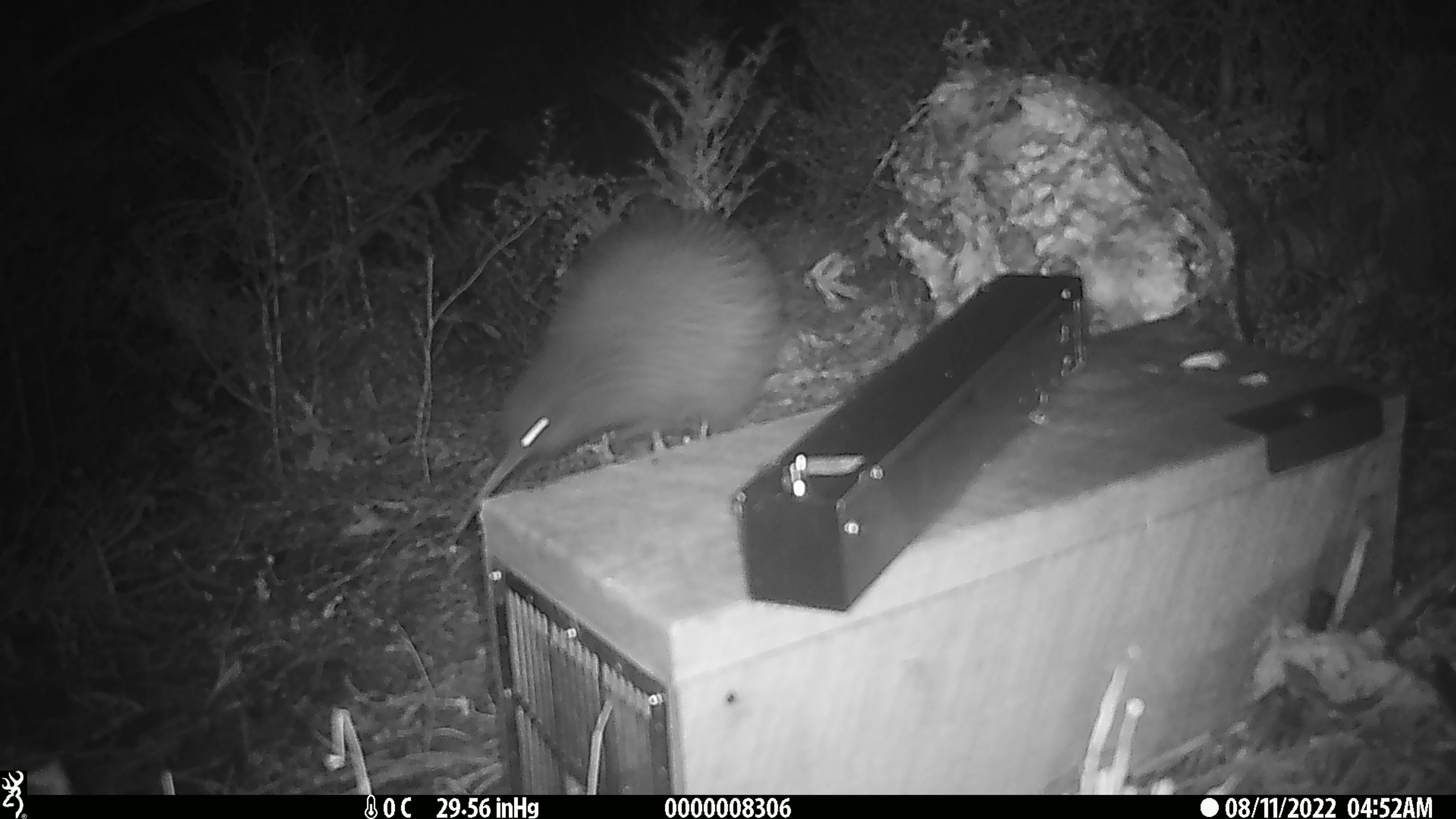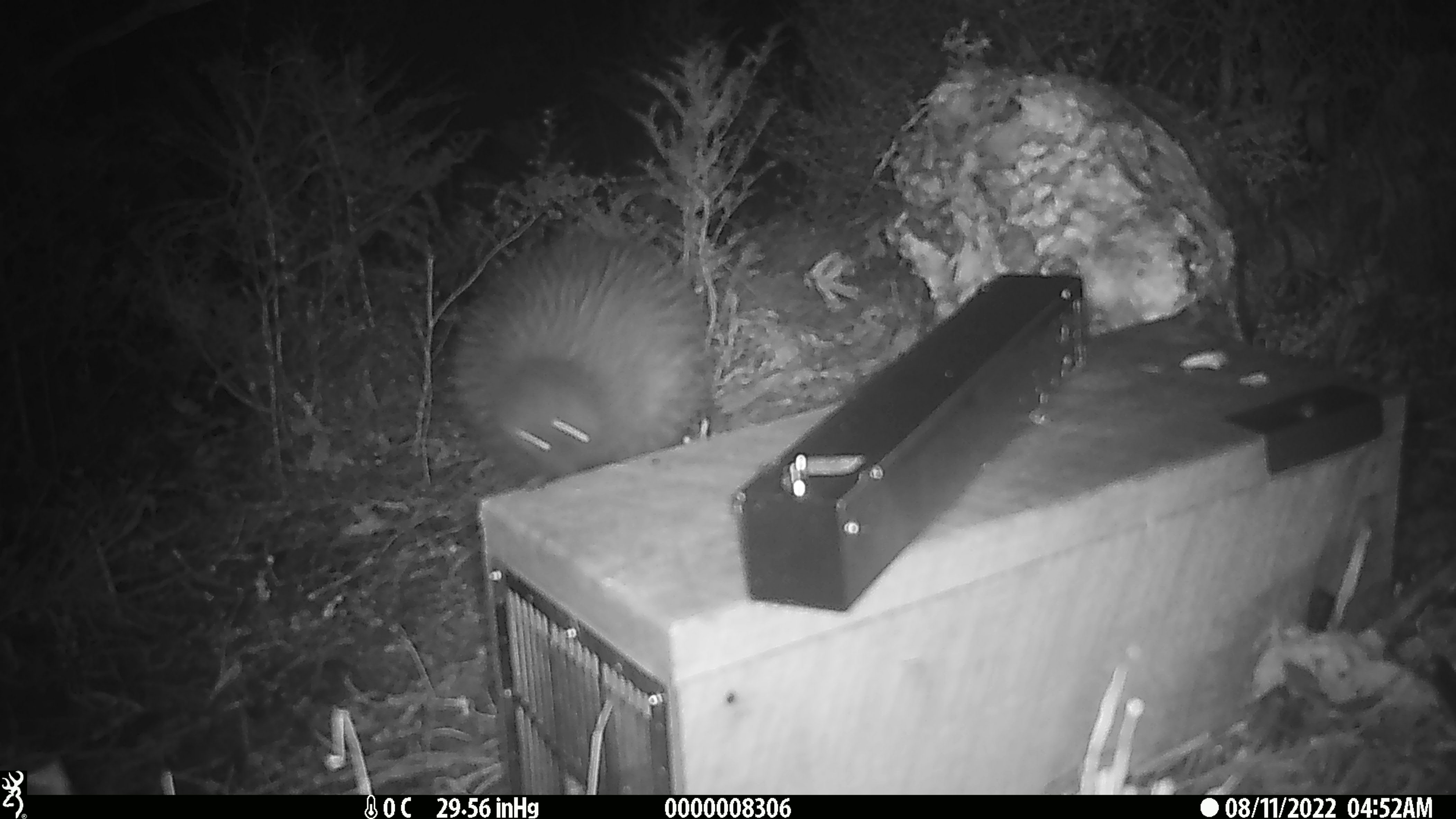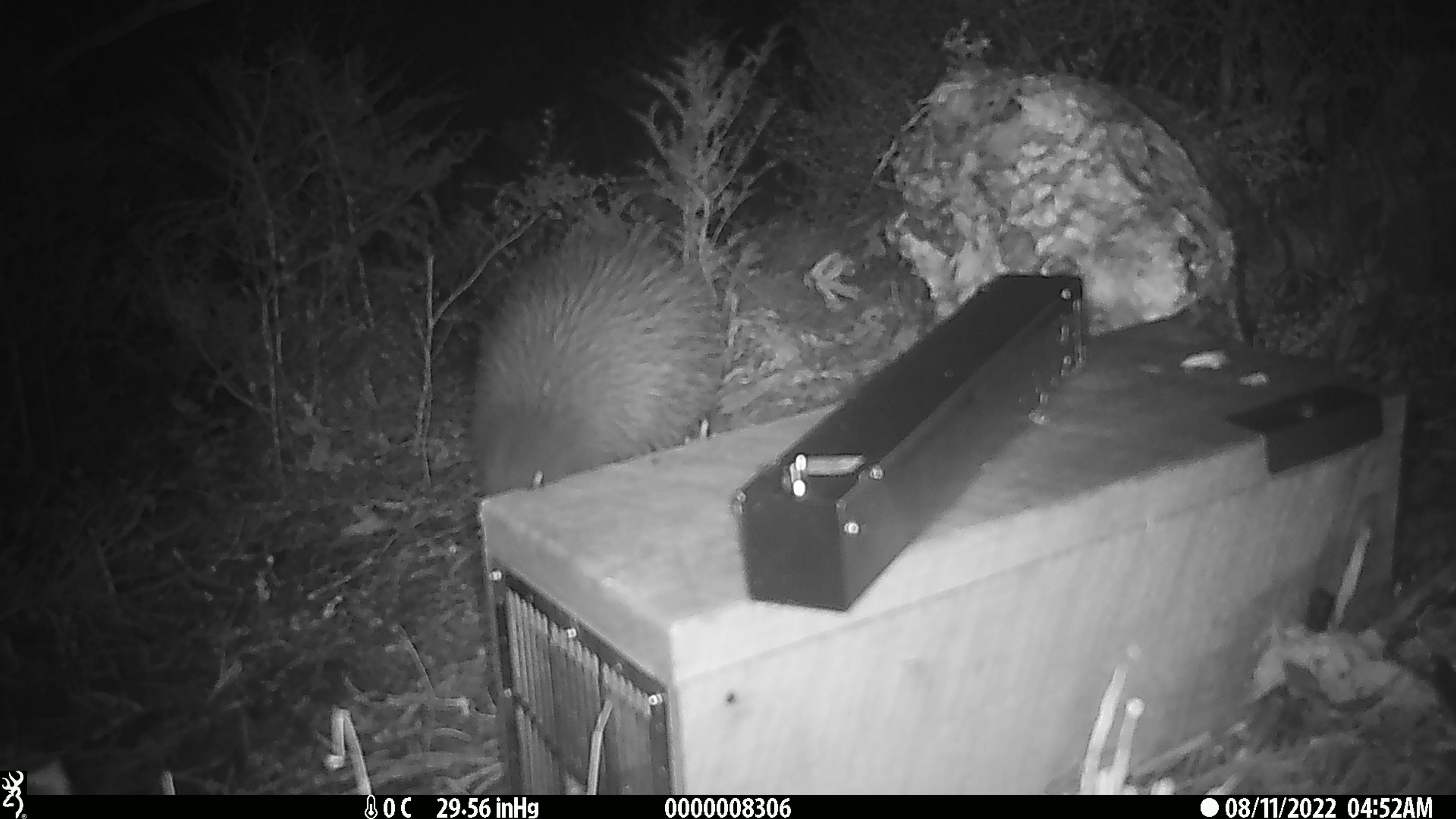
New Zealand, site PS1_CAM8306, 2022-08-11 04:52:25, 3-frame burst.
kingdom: Animalia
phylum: Chordata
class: Aves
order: Apterygiformes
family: Apterygidae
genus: Apteryx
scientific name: Apteryx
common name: kiwi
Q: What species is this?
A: Kiwi (Apteryx).